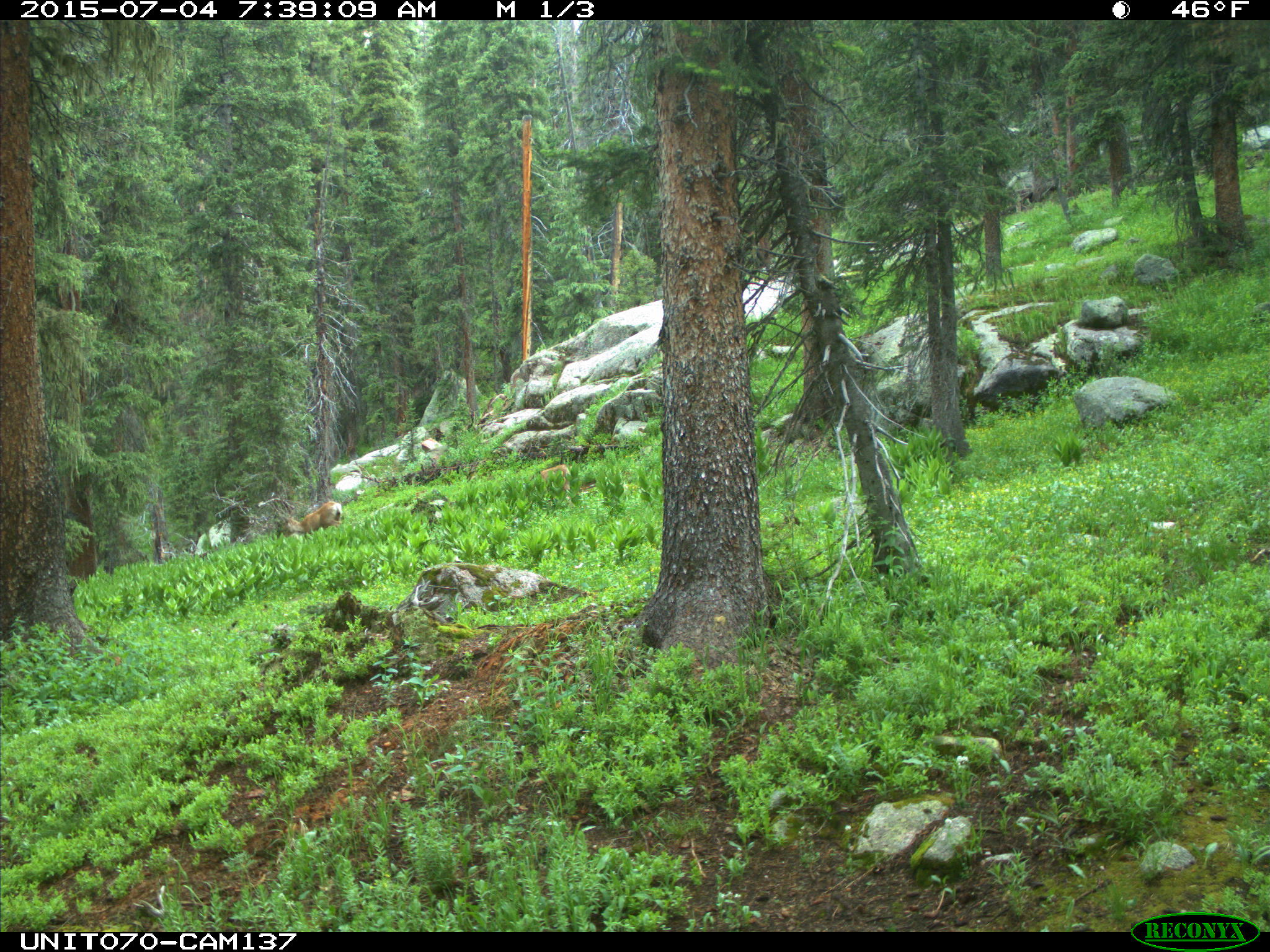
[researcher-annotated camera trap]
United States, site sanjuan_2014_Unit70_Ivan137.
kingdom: Animalia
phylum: Chordata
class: Mammalia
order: Artiodactyla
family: Cervidae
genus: Odocoileus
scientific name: Odocoileus hemionus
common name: mule deer